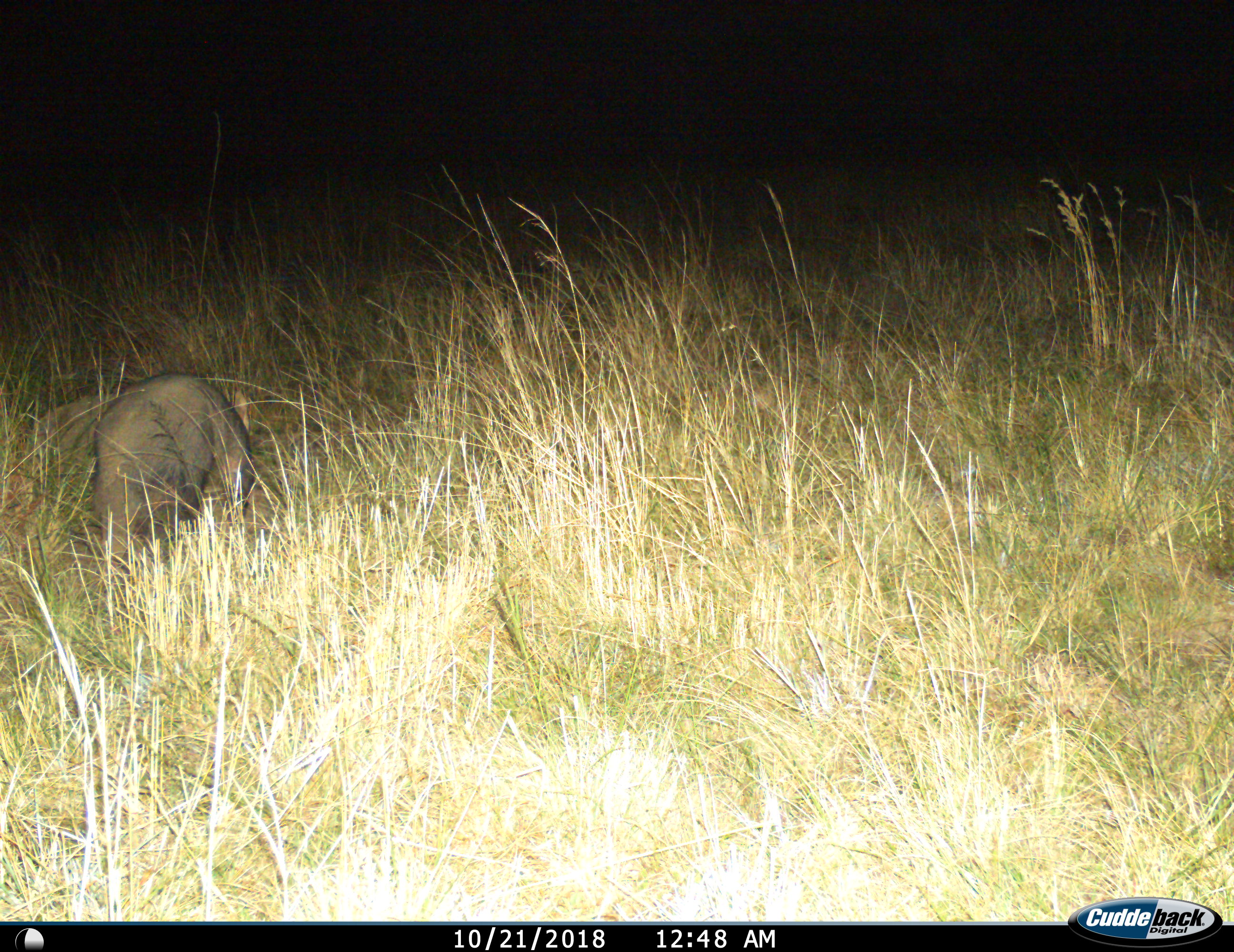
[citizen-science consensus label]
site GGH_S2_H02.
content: unidentified animal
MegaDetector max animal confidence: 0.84